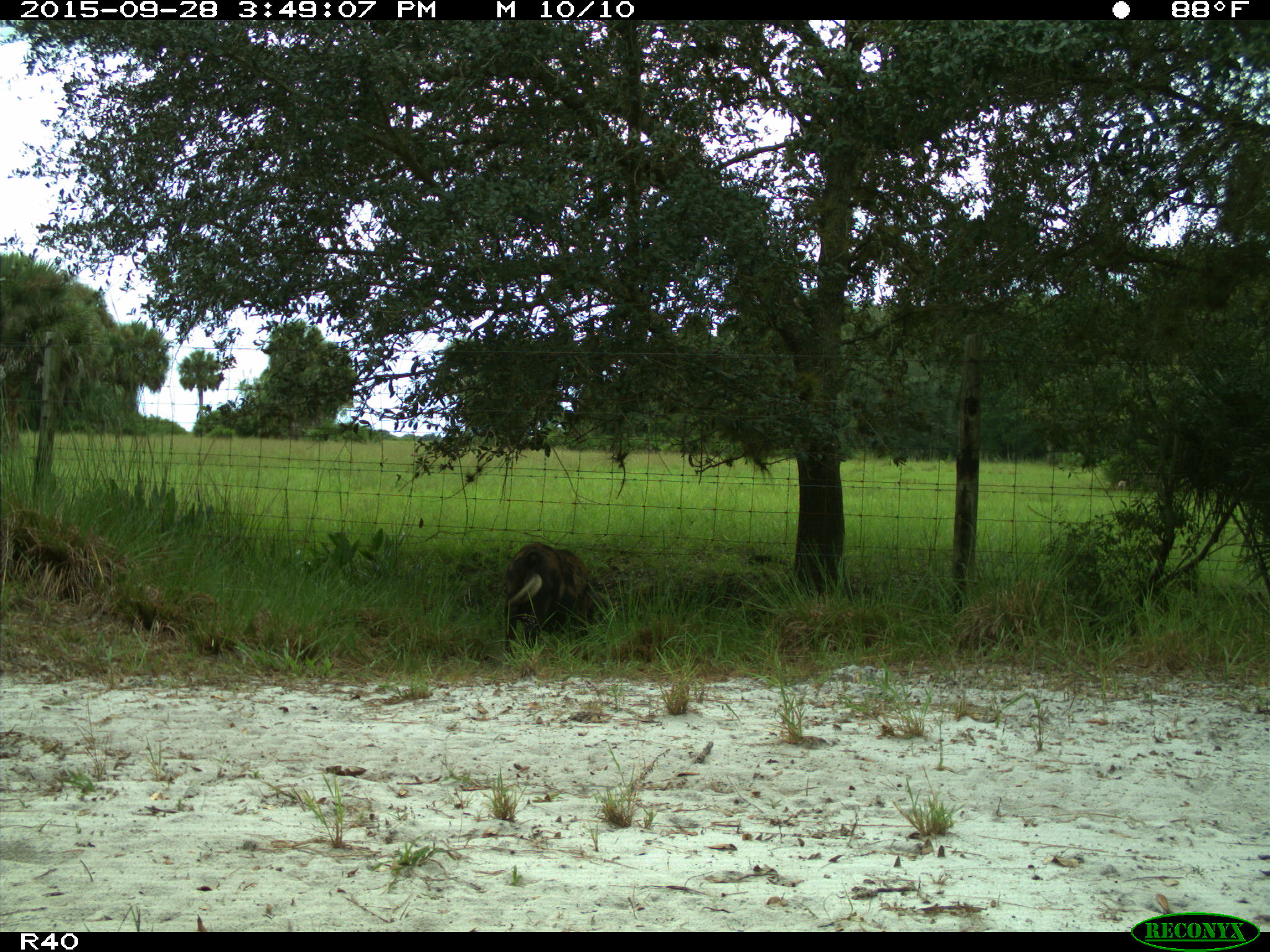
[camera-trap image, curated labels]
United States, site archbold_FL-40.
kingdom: Animalia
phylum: Chordata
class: Mammalia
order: Artiodactyla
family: Suidae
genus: Sus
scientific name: Sus scrofa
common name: wild boar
Sus scrofa (wild boar).